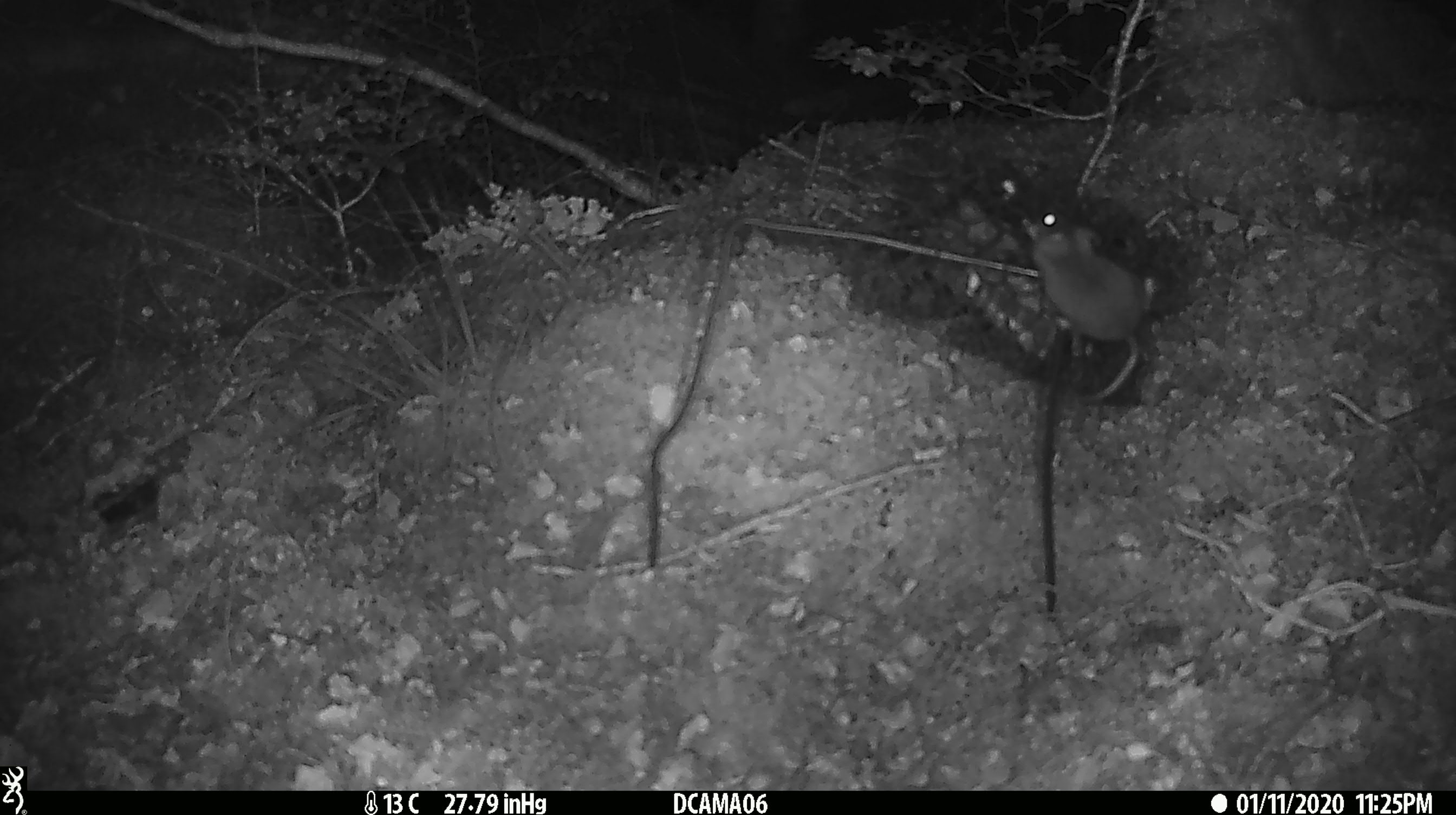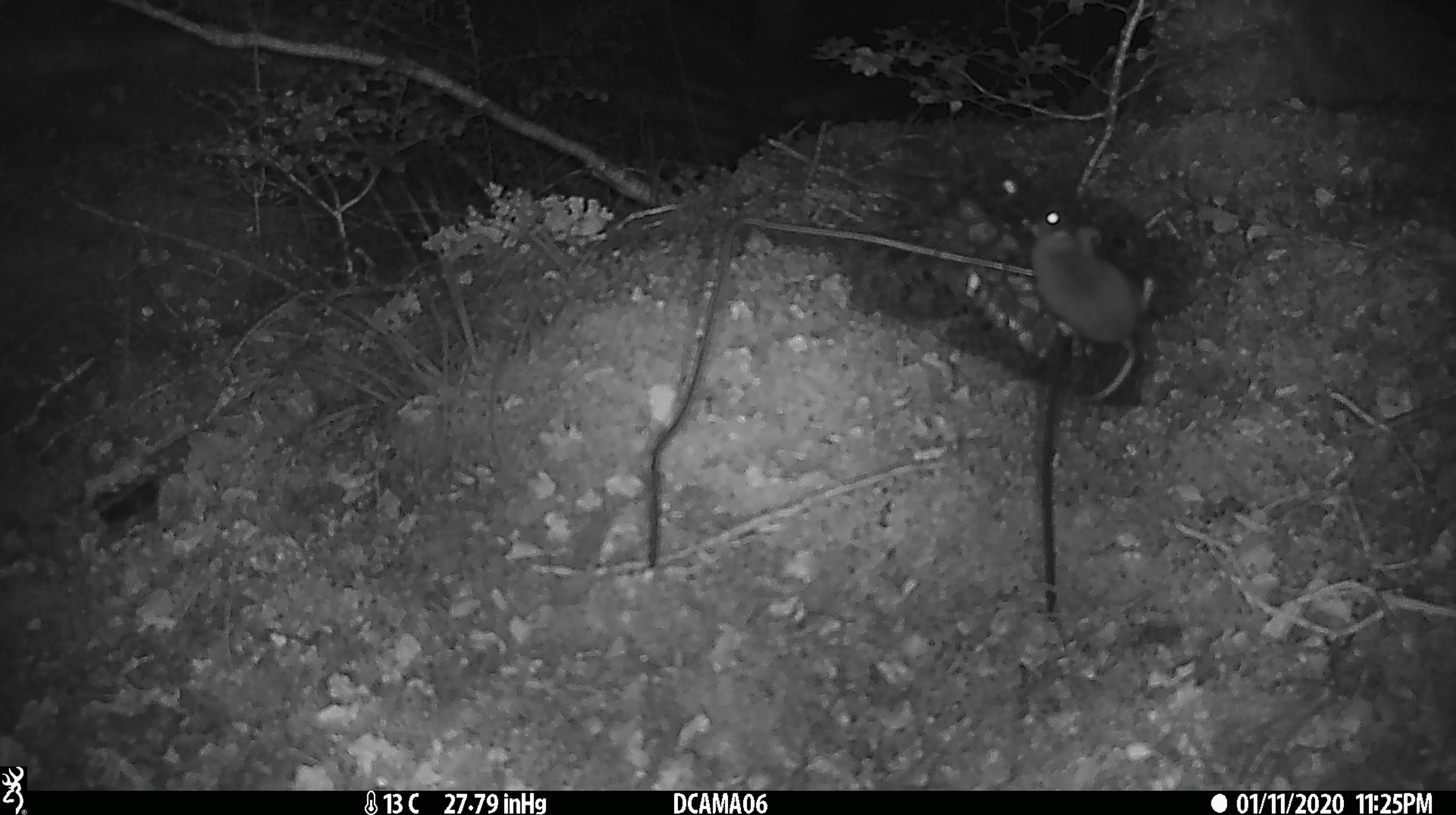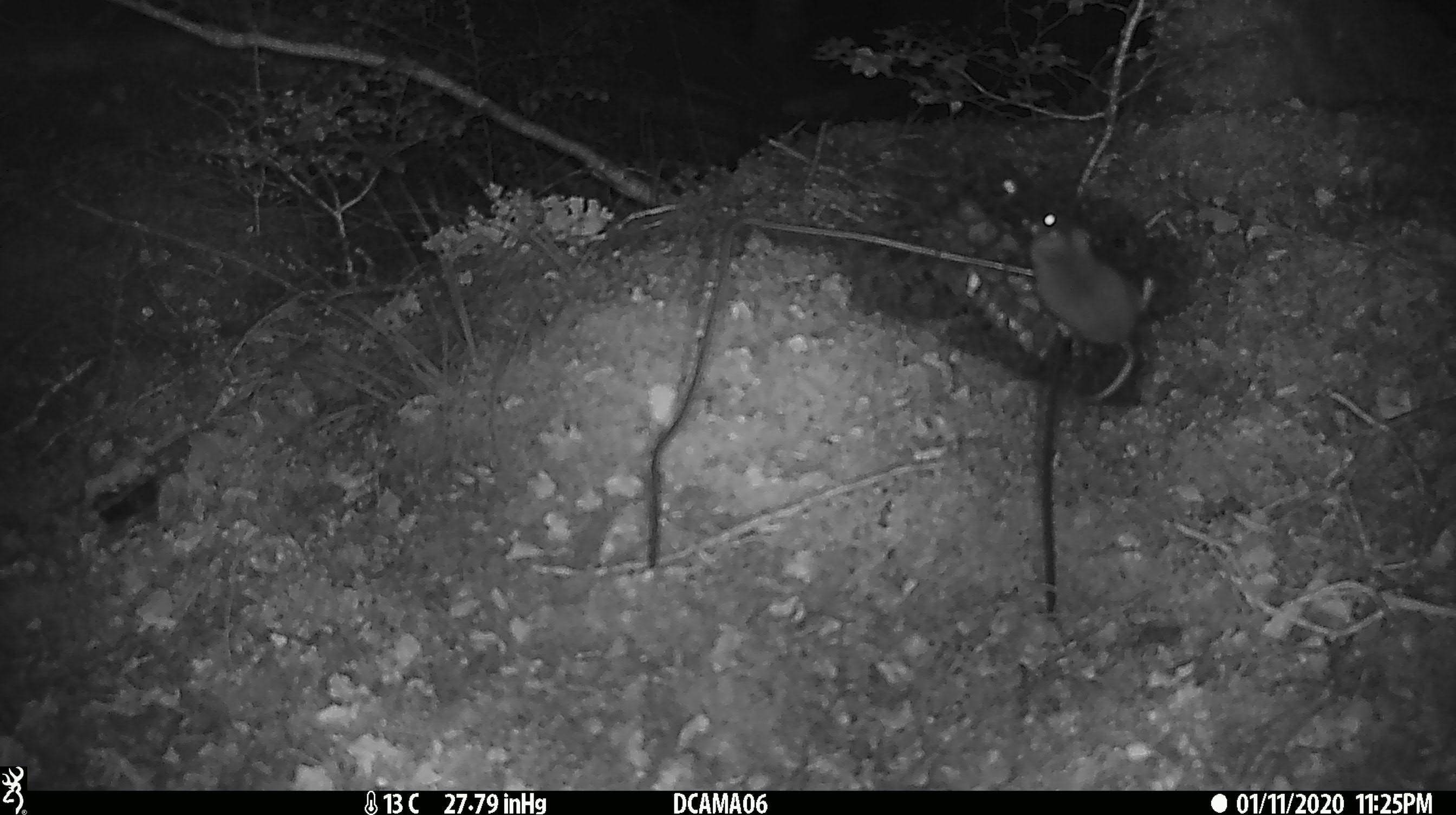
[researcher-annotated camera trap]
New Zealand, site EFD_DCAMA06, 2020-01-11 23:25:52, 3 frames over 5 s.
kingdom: Animalia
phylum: Chordata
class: Mammalia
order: Rodentia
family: Muridae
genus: Mus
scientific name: Mus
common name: mouse